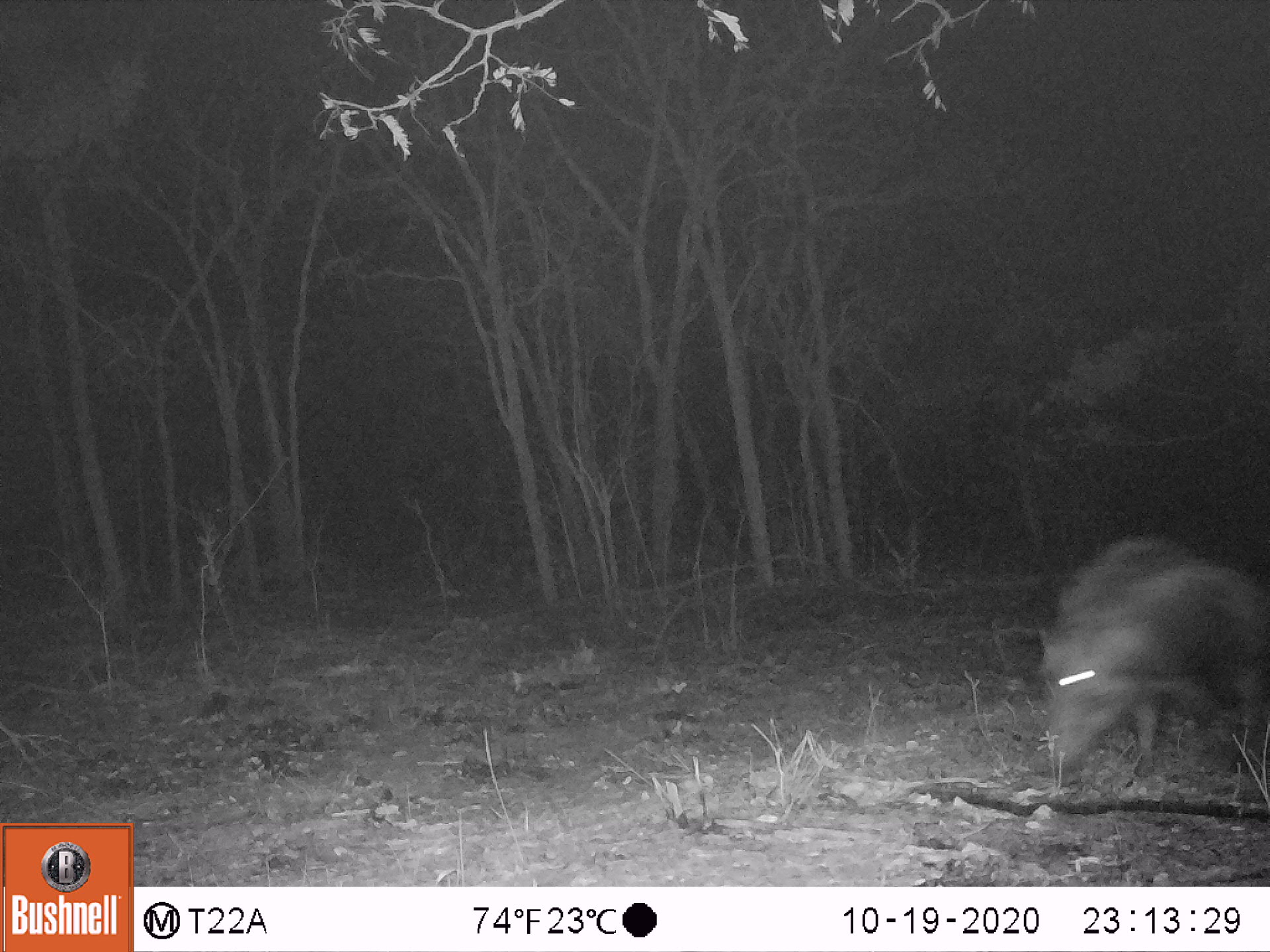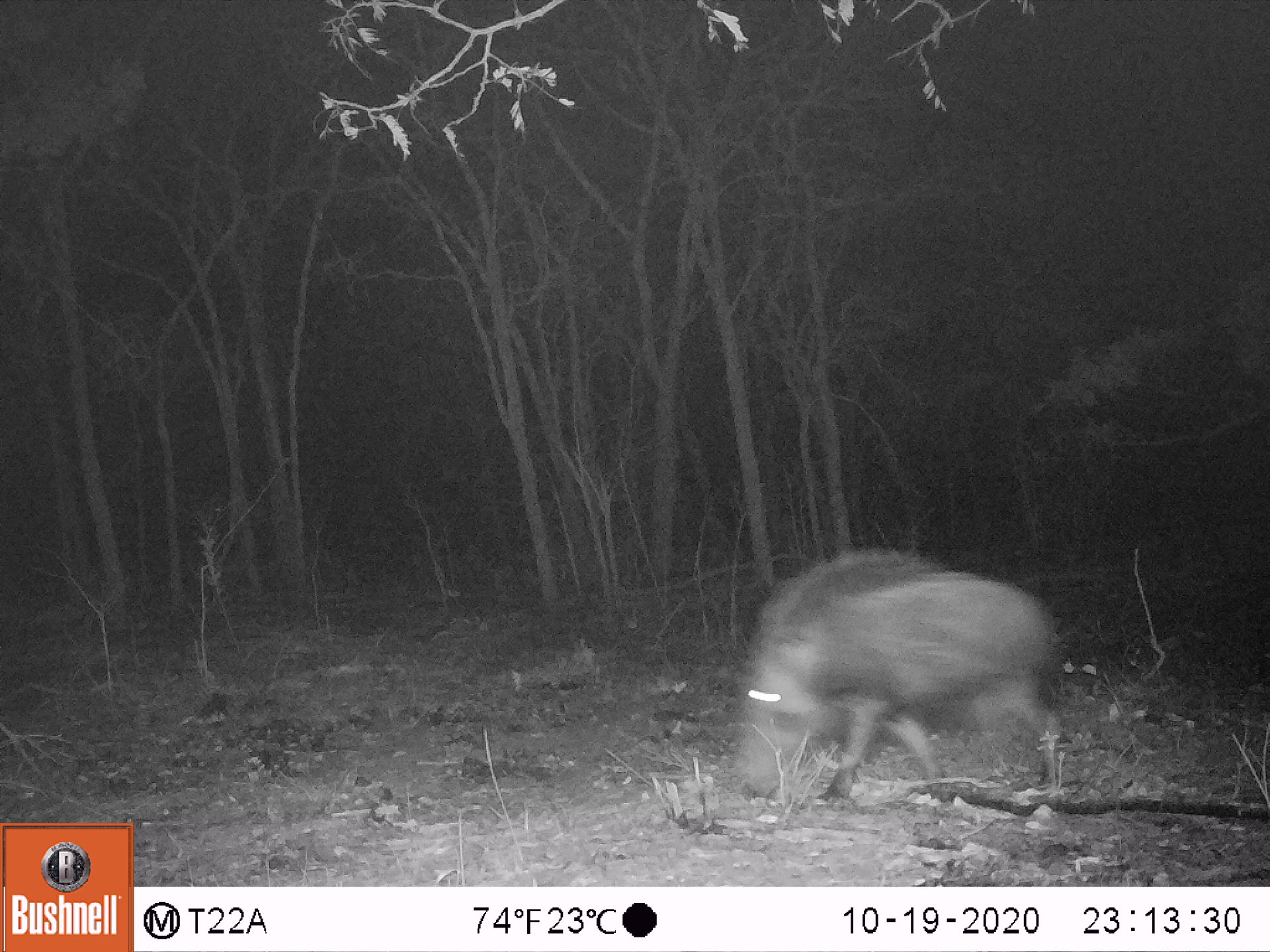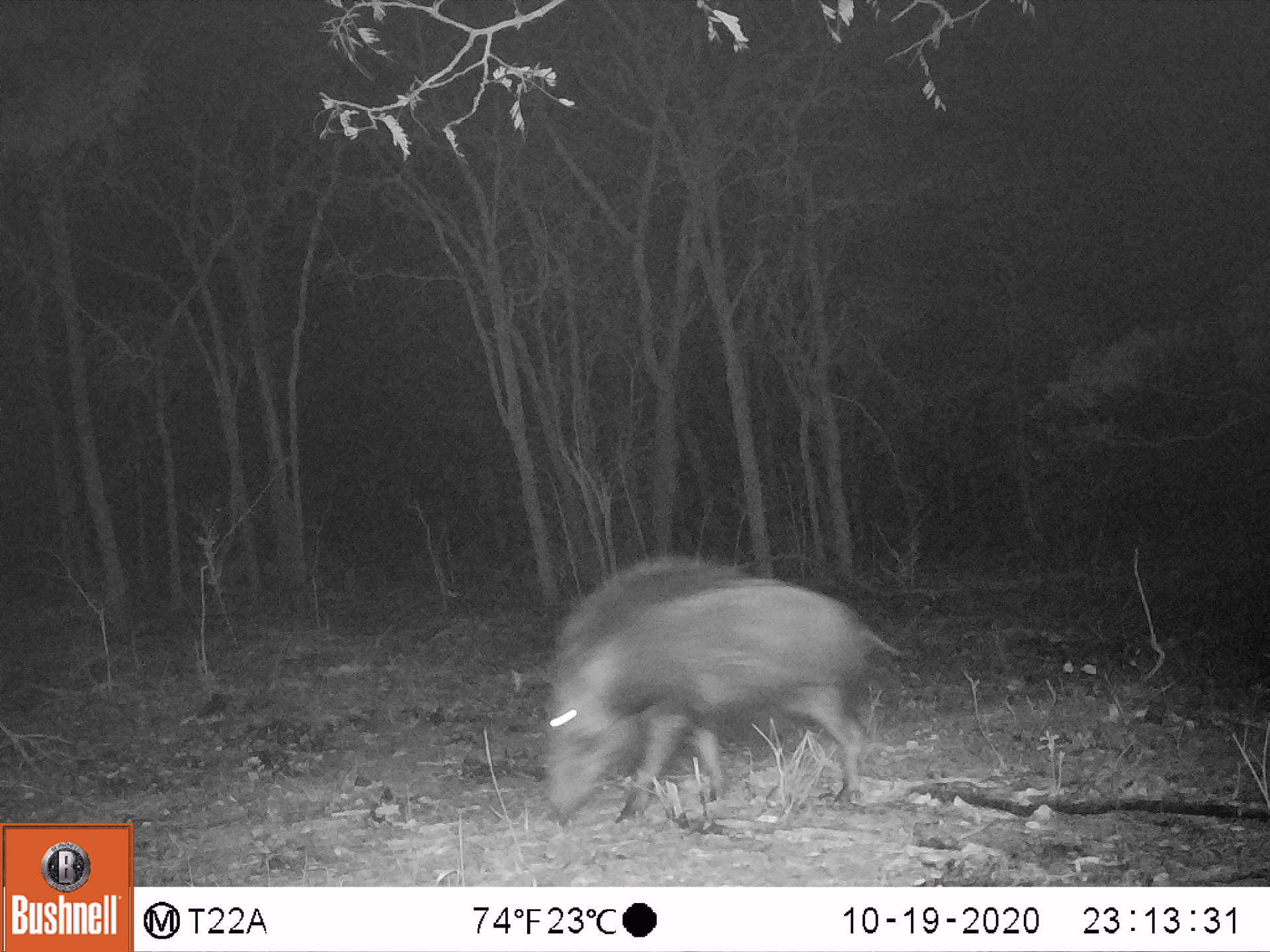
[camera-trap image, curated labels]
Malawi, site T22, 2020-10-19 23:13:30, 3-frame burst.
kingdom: Animalia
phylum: Chordata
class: Mammalia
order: Artiodactyla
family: Suidae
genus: Potamochoerus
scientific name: Potamochoerus larvatus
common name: bushpig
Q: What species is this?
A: Bushpig (Potamochoerus larvatus).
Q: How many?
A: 1.